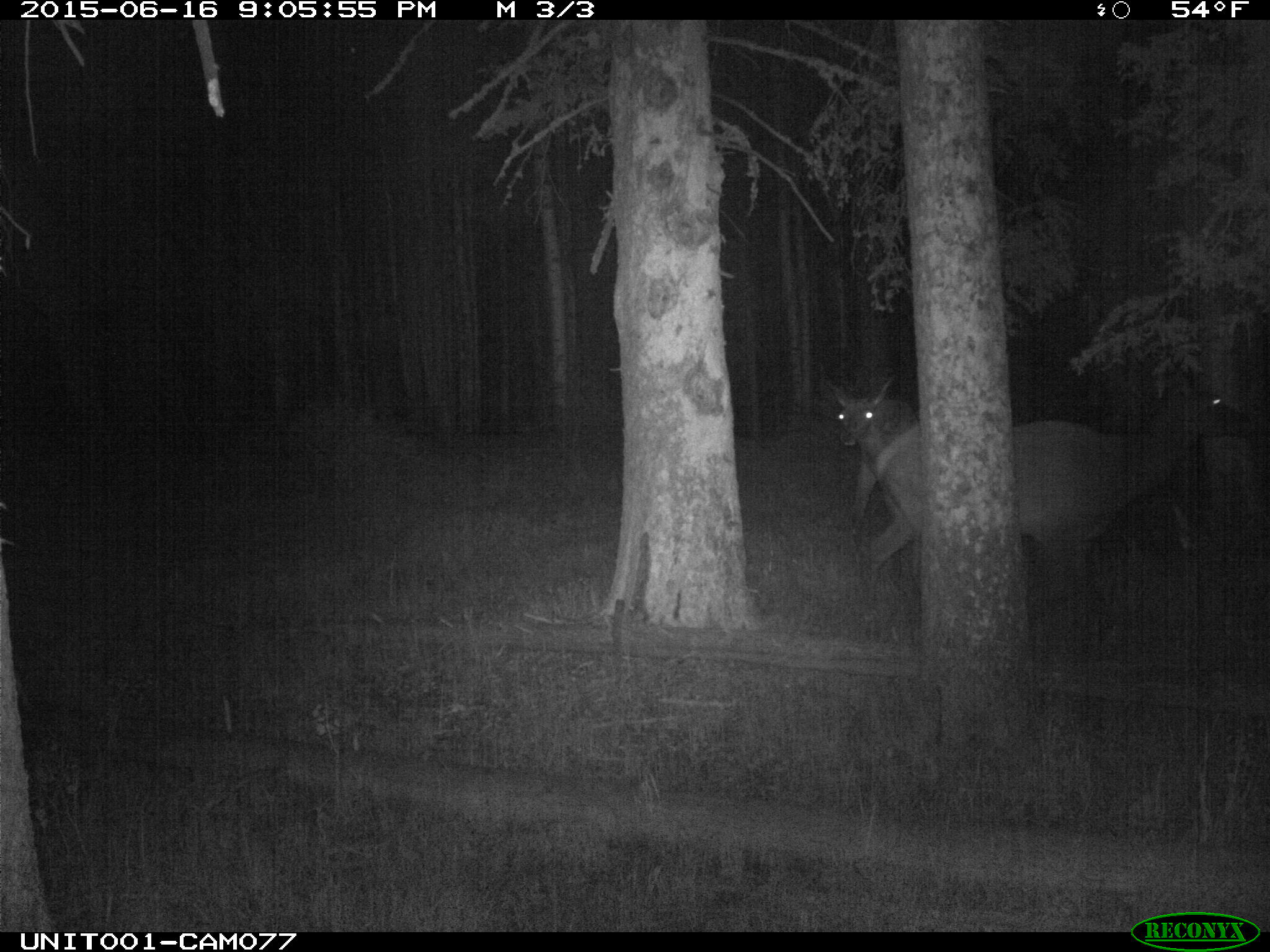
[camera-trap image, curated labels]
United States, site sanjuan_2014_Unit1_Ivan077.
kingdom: Animalia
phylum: Chordata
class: Mammalia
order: Artiodactyla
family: Cervidae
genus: Cervus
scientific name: Cervus elaphus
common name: red deer